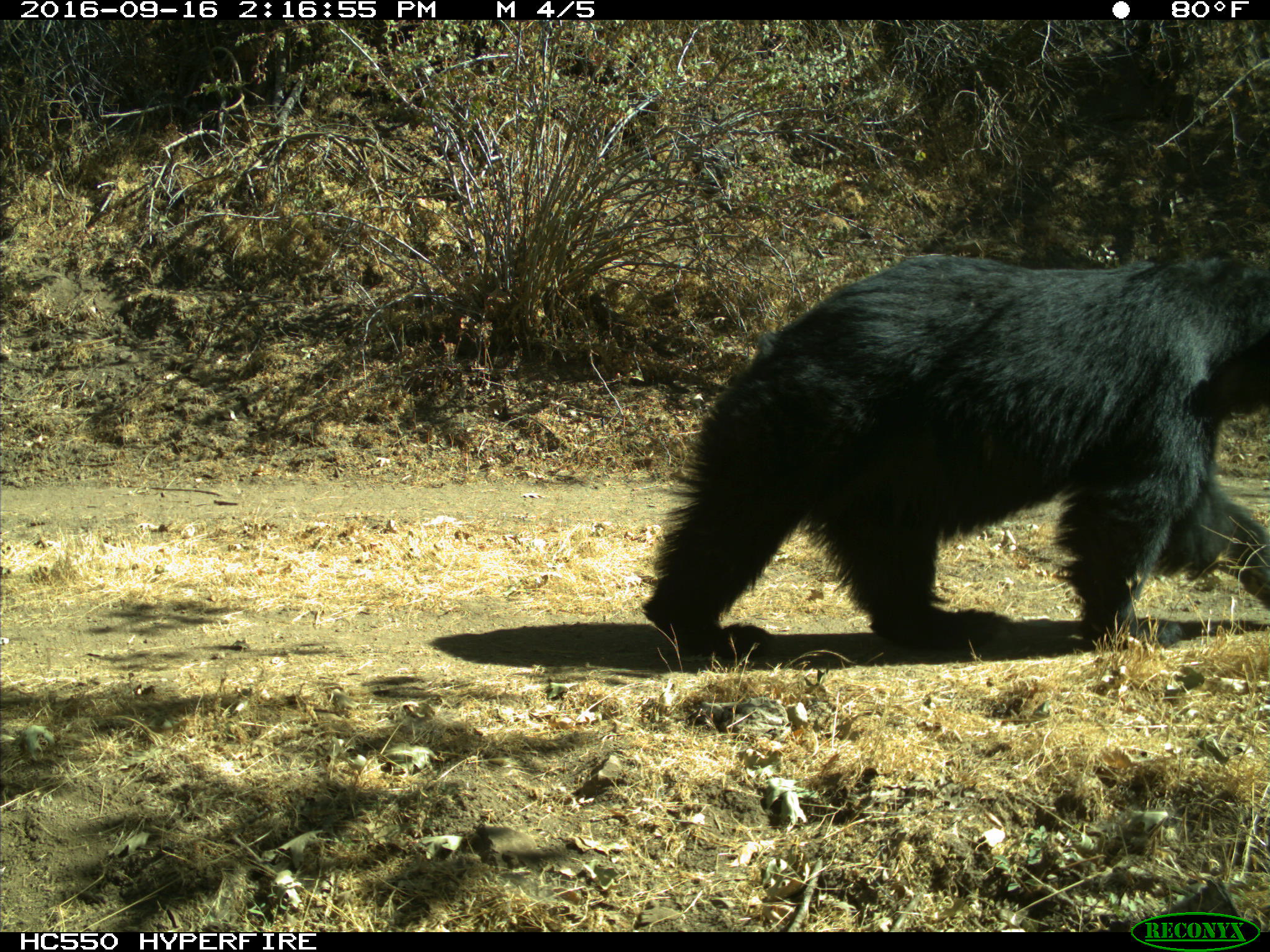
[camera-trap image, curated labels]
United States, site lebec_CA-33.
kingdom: Animalia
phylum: Chordata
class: Mammalia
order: Carnivora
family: Ursidae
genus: Ursus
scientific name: Ursus americanus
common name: american black bear